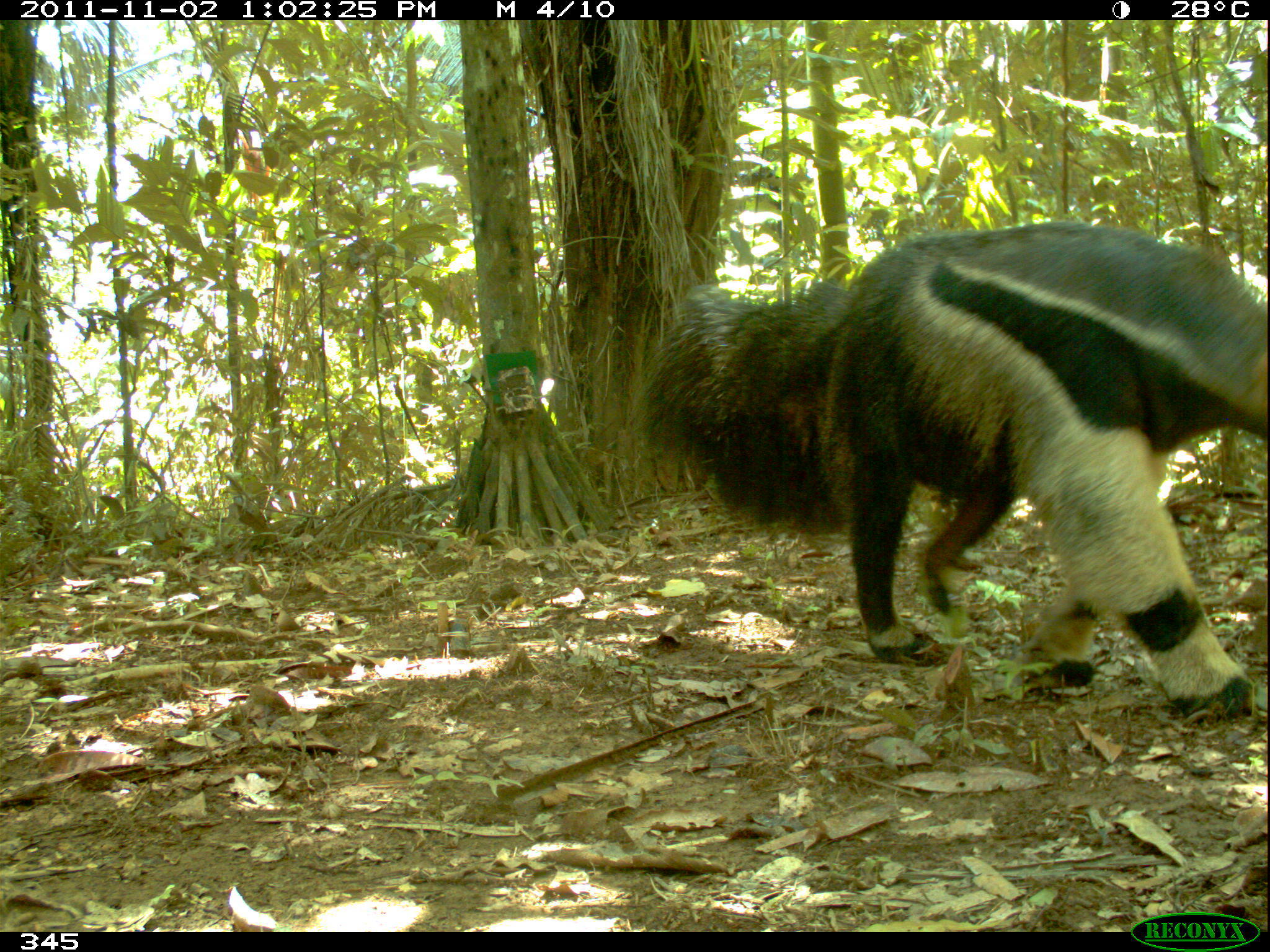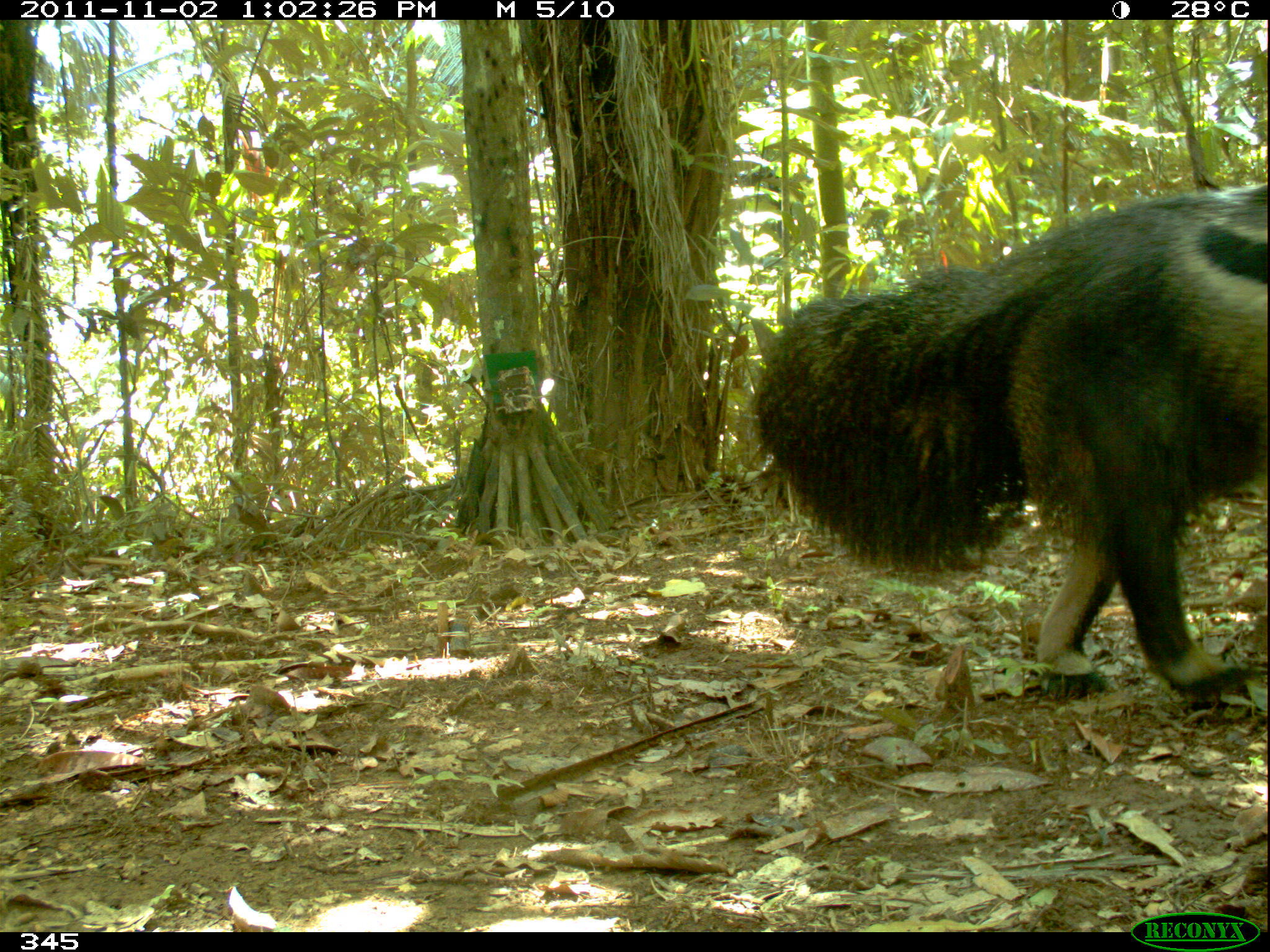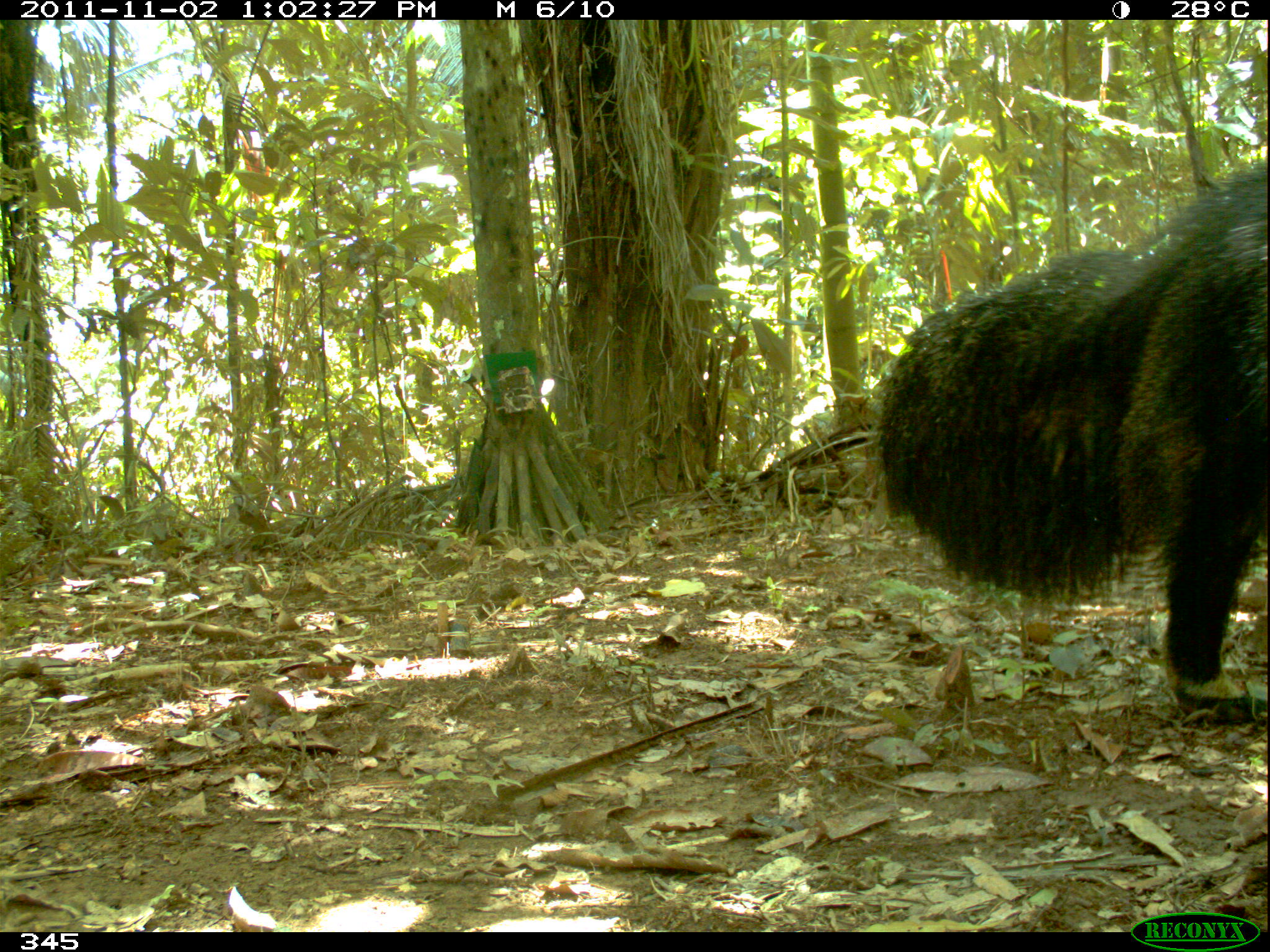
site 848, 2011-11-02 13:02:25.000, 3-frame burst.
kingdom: Animalia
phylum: Chordata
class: Mammalia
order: Pilosa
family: Myrmecophagidae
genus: Myrmecophaga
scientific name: Myrmecophaga tridactyla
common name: giant anteater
Myrmecophaga tridactyla (giant anteater).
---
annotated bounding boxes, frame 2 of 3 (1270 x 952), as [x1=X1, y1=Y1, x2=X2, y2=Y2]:
myrmecophaga tridactyla: [x1=752, y1=181, x2=1269, y2=712]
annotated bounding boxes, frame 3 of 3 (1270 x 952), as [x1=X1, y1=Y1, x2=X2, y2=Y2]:
myrmecophaga tridactyla: [x1=874, y1=159, x2=1266, y2=721]